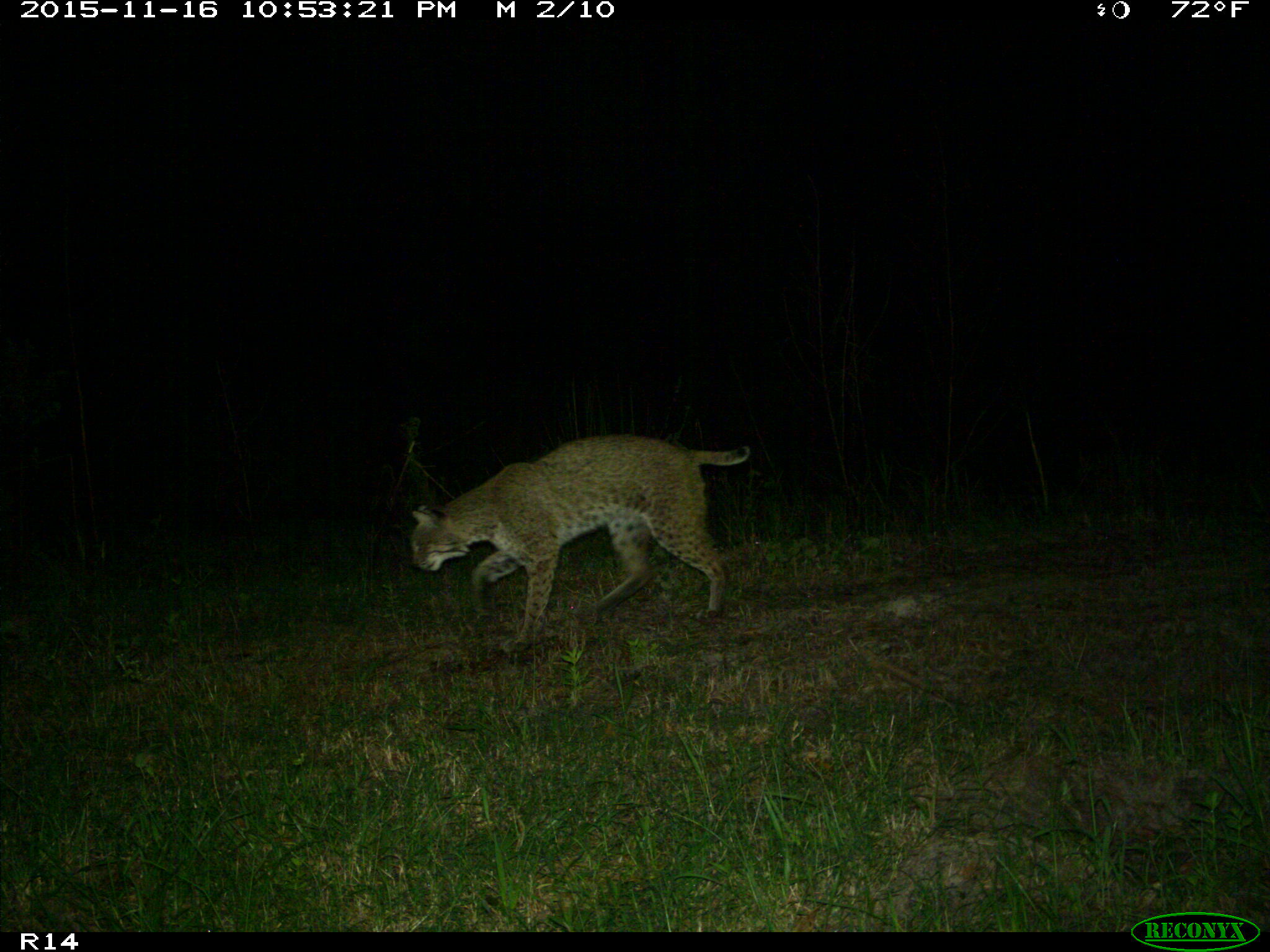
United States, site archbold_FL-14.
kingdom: Animalia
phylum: Chordata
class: Mammalia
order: Carnivora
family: Felidae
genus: Lynx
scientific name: Lynx rufus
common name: bobcat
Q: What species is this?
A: Lynx rufus (bobcat).